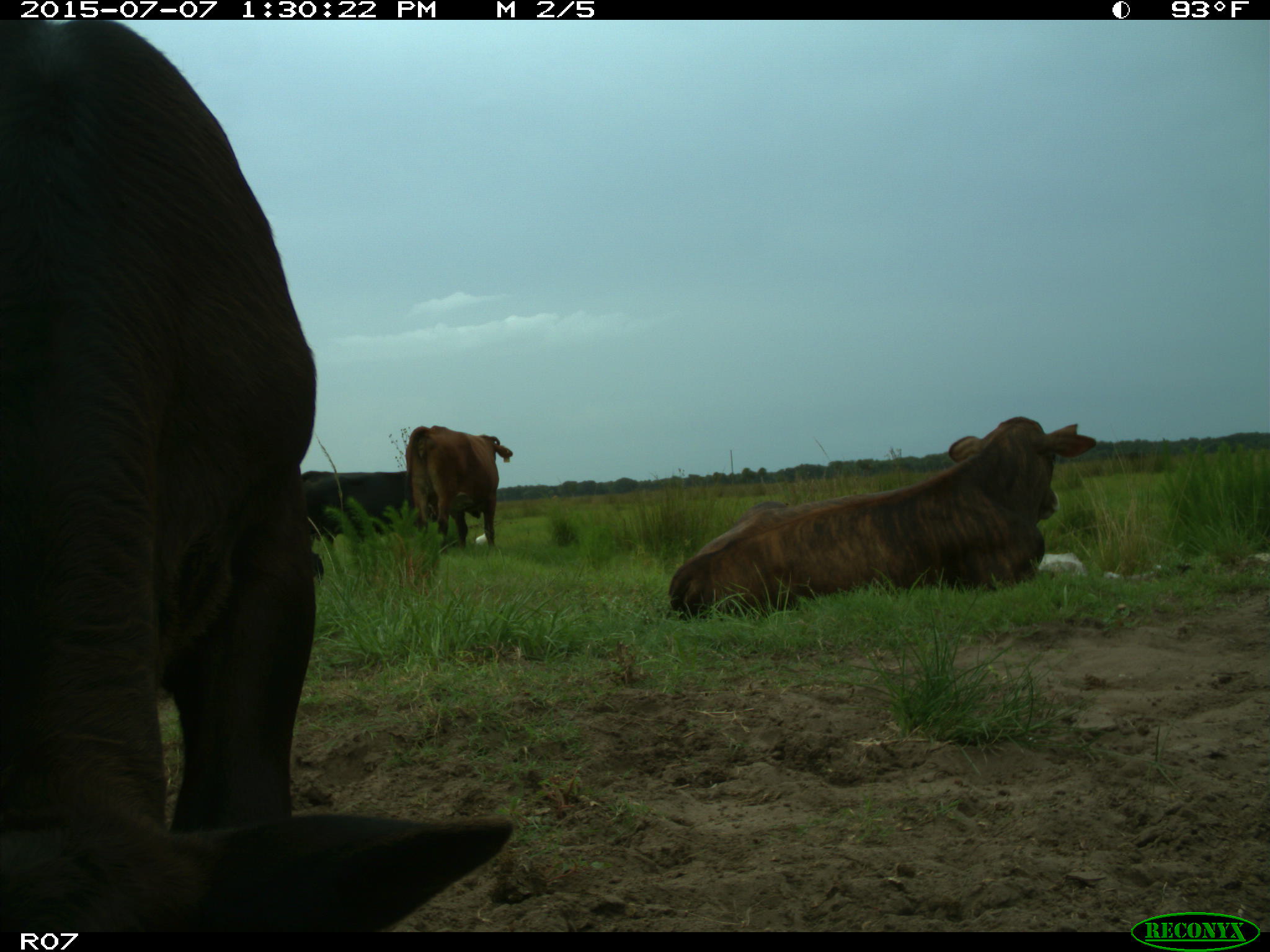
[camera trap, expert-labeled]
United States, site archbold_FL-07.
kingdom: Animalia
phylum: Chordata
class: Mammalia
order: Artiodactyla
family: Bovidae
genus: Bos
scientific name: Bos taurus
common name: domestic cow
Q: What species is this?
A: Bos taurus (domestic cow).